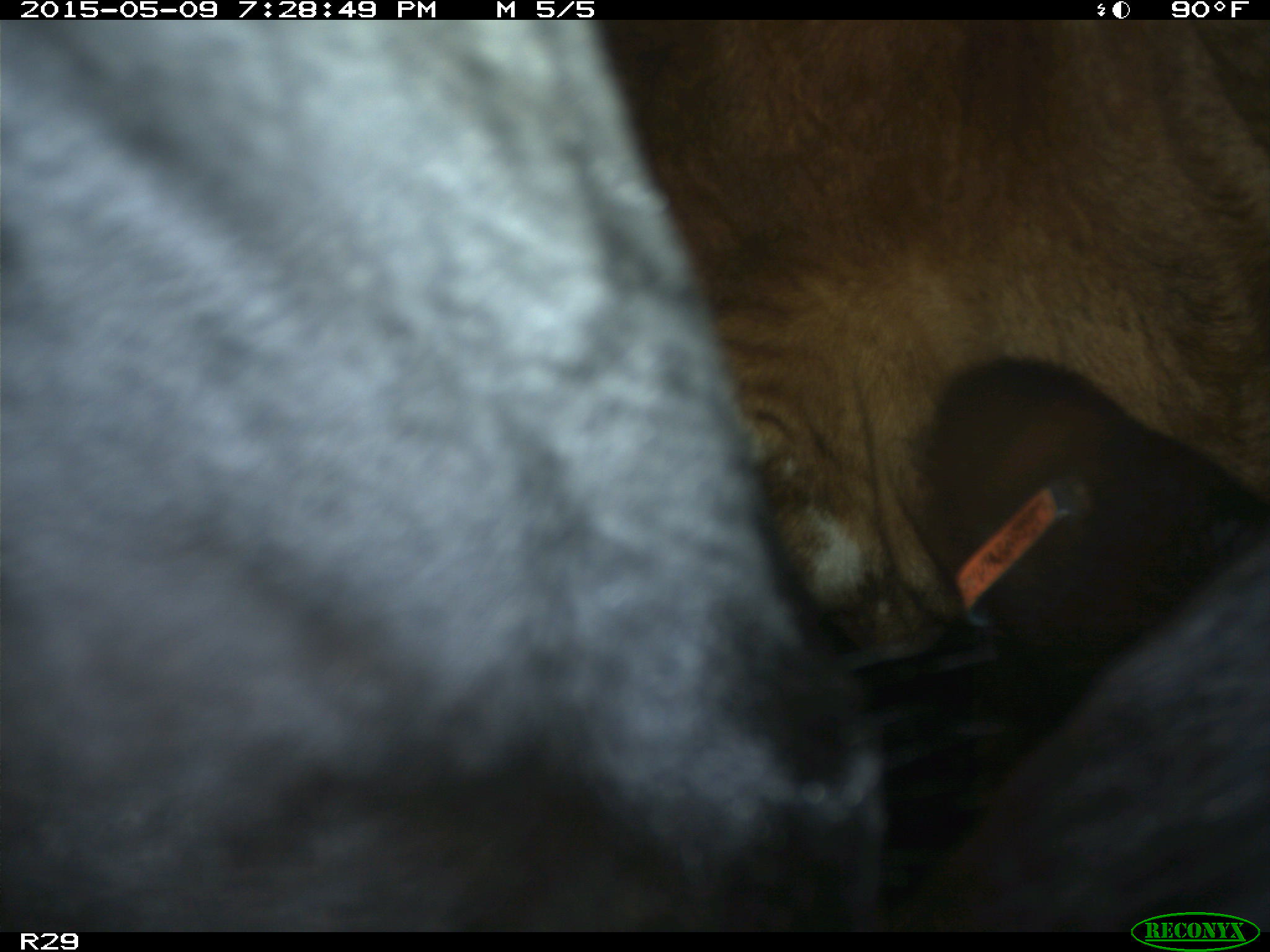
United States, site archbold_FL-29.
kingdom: Animalia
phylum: Chordata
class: Mammalia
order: Artiodactyla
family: Bovidae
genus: Bos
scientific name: Bos taurus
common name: domestic cow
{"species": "Bos taurus (domestic cow)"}